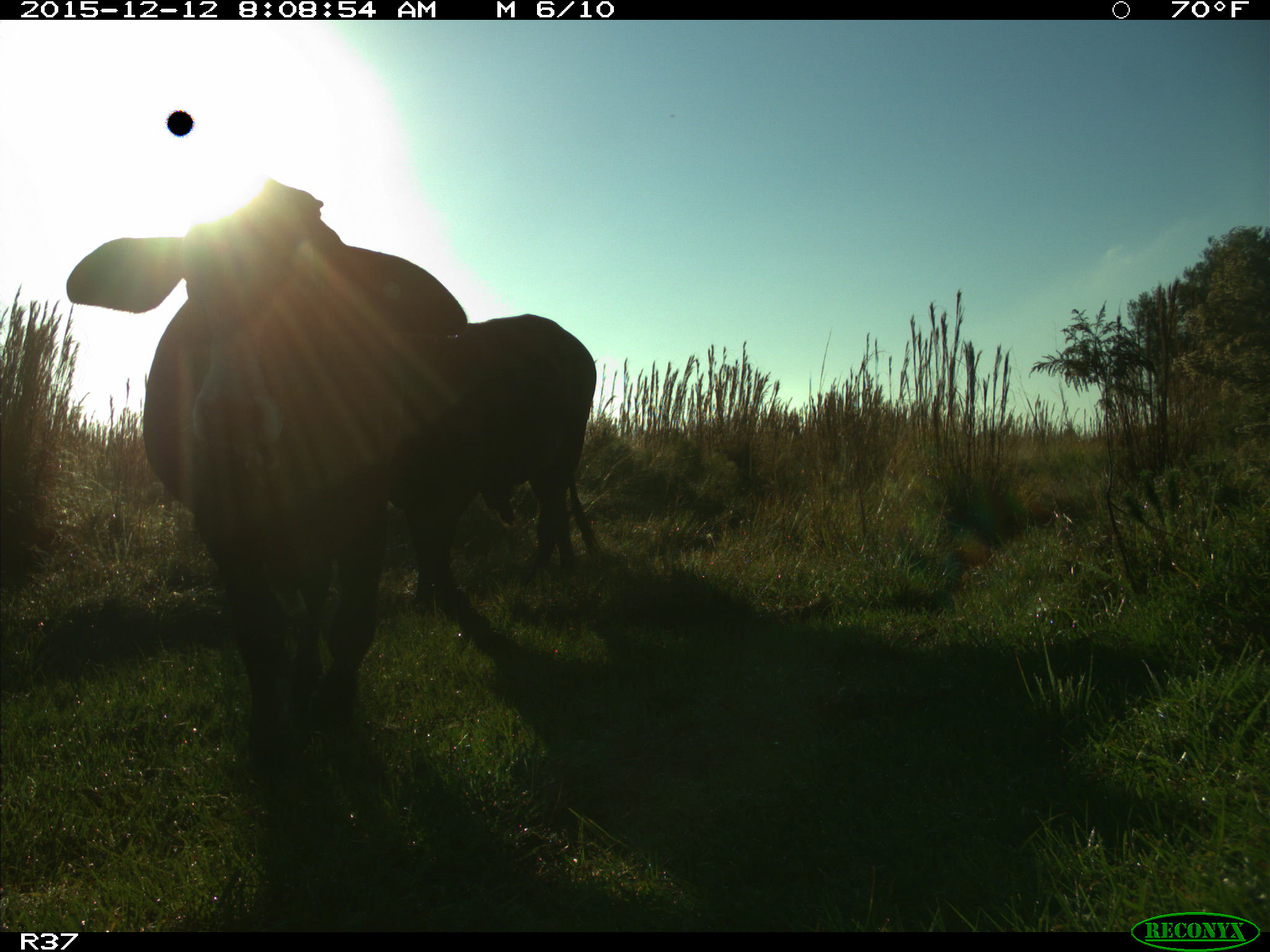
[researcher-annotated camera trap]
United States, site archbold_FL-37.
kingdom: Animalia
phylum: Chordata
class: Mammalia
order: Artiodactyla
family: Bovidae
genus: Bos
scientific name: Bos taurus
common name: domestic cow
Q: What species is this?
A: Bos taurus (domestic cow).